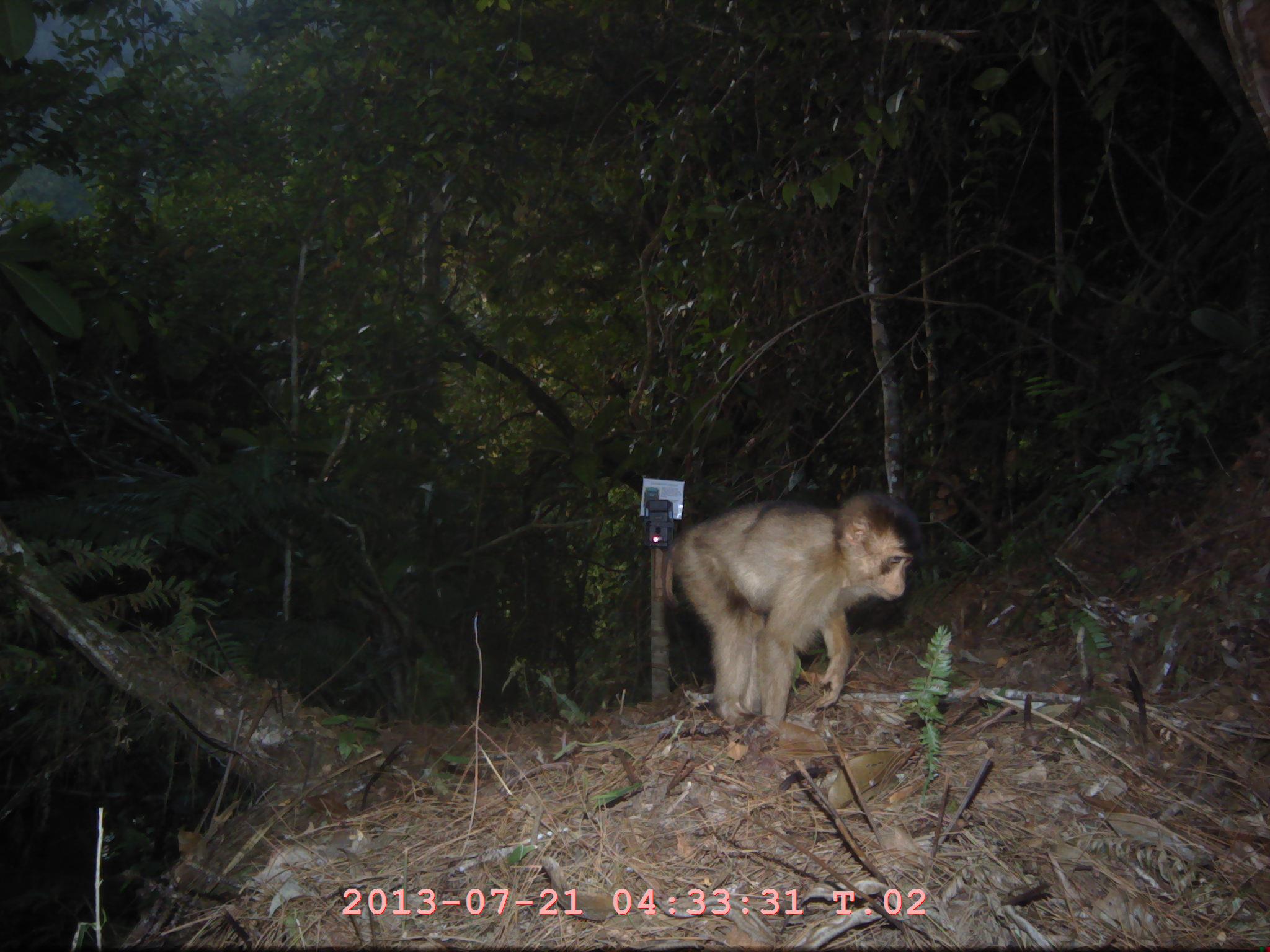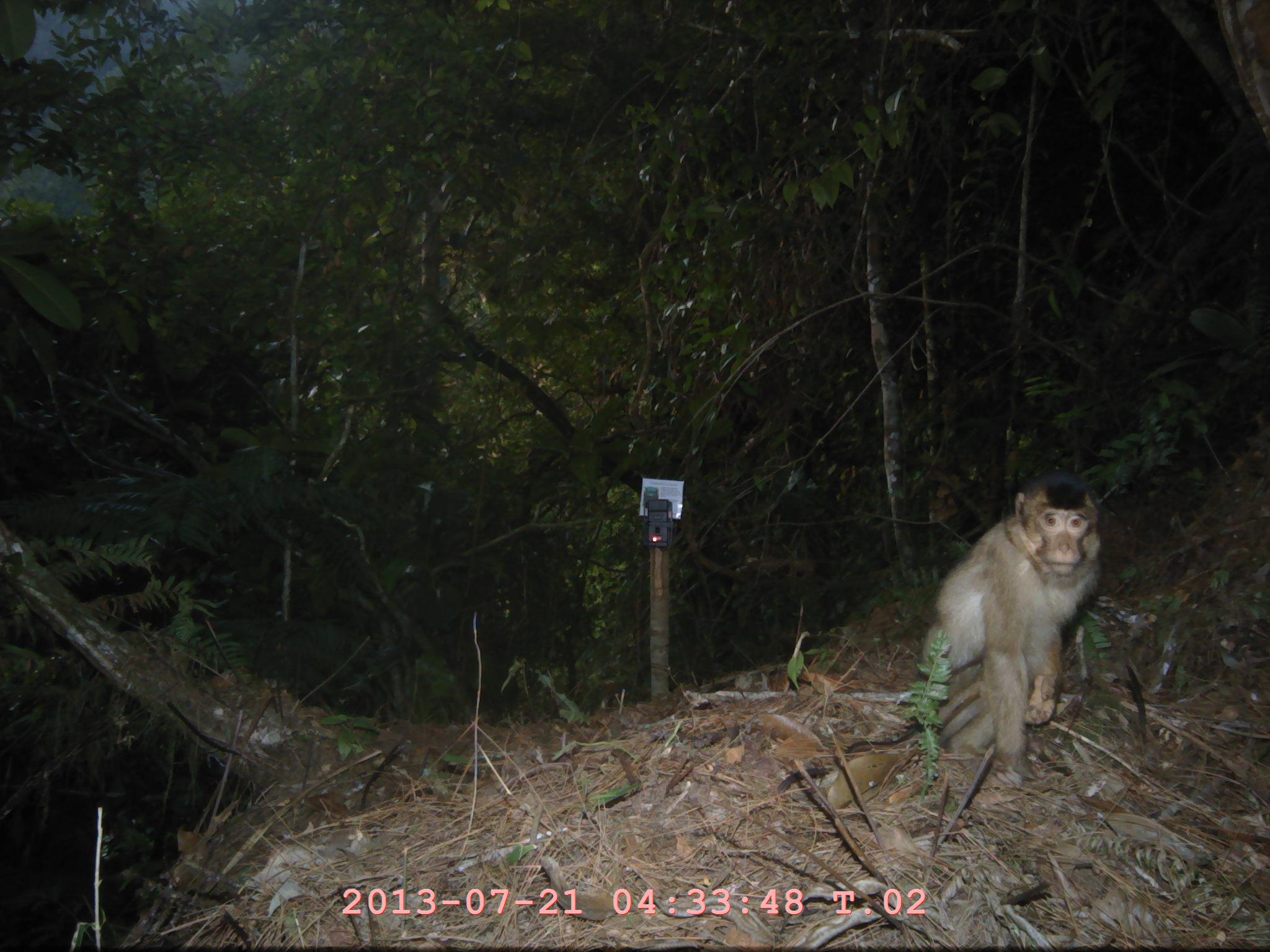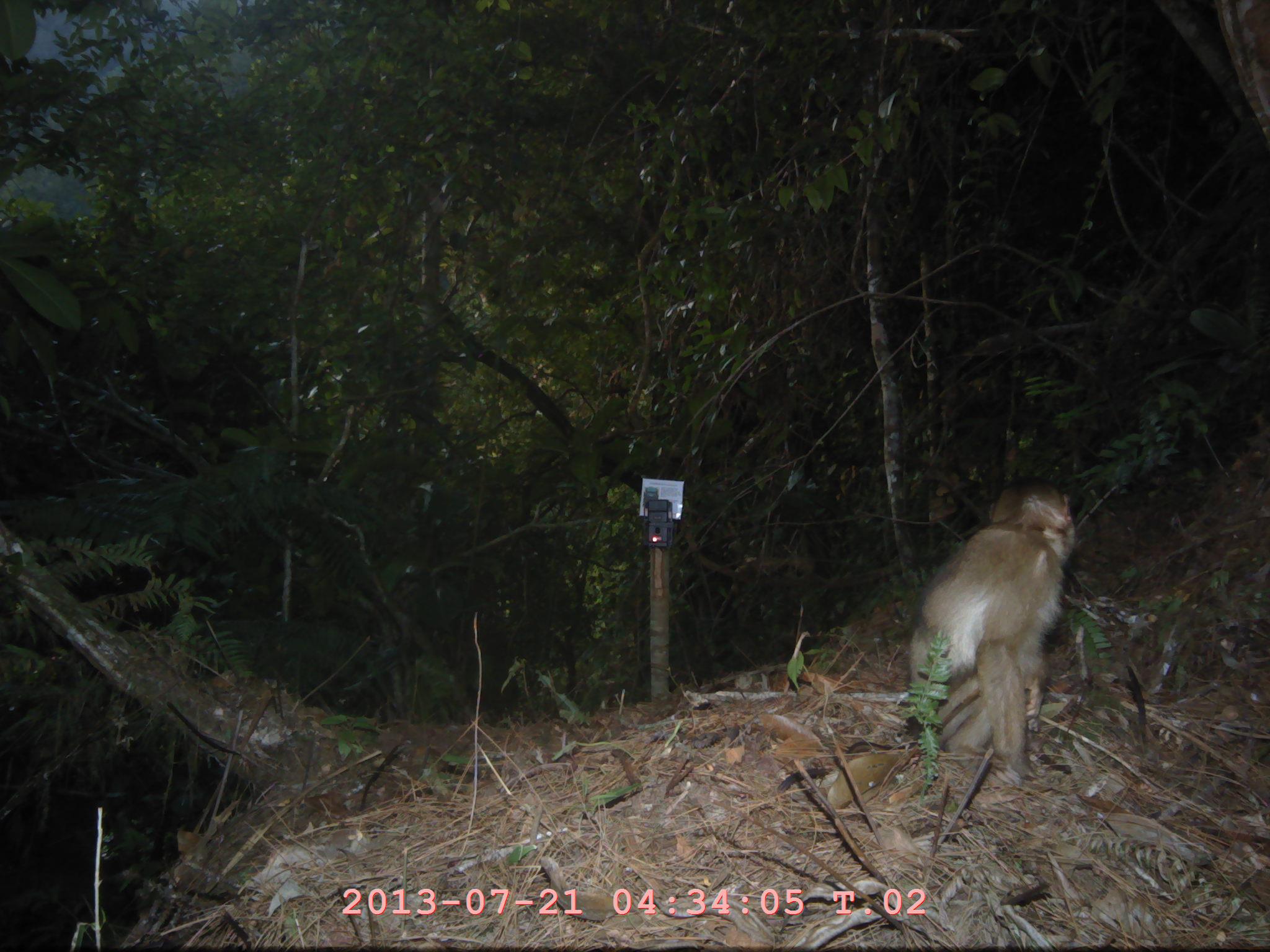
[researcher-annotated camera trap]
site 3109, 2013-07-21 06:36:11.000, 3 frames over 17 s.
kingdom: Animalia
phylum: Chordata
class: Mammalia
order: Primates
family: Cercopithecidae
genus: Macaca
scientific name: Macaca nemestrina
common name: southern pig-tailed macaque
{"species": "Macaca nemestrina (southern pig-tailed macaque)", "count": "1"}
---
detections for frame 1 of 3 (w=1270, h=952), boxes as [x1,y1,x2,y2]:
macaca nemestrina: [658,486,920,724]